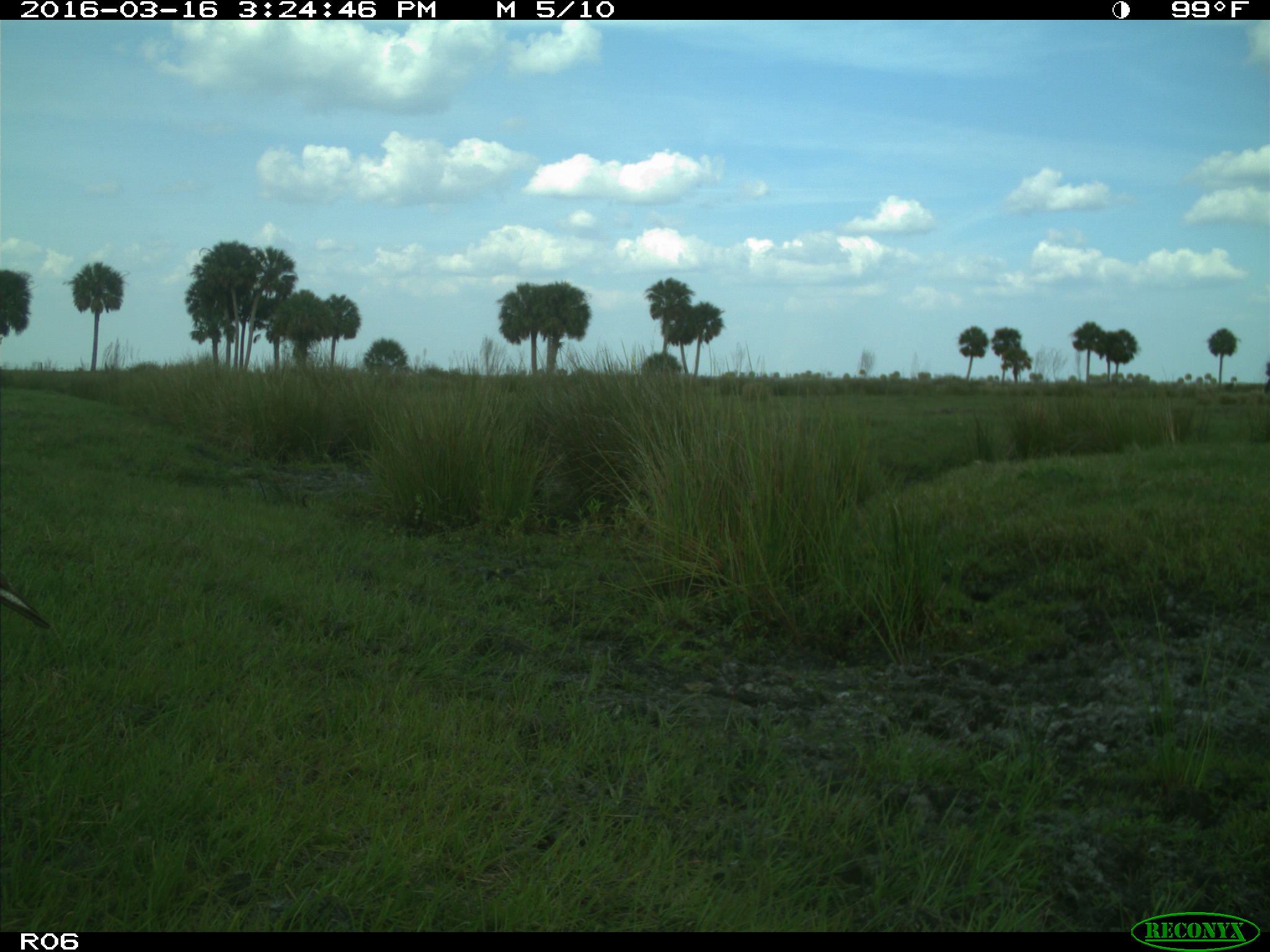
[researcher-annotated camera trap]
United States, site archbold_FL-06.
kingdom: Animalia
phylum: Chordata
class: Aves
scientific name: Aves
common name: birds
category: unidentified bird